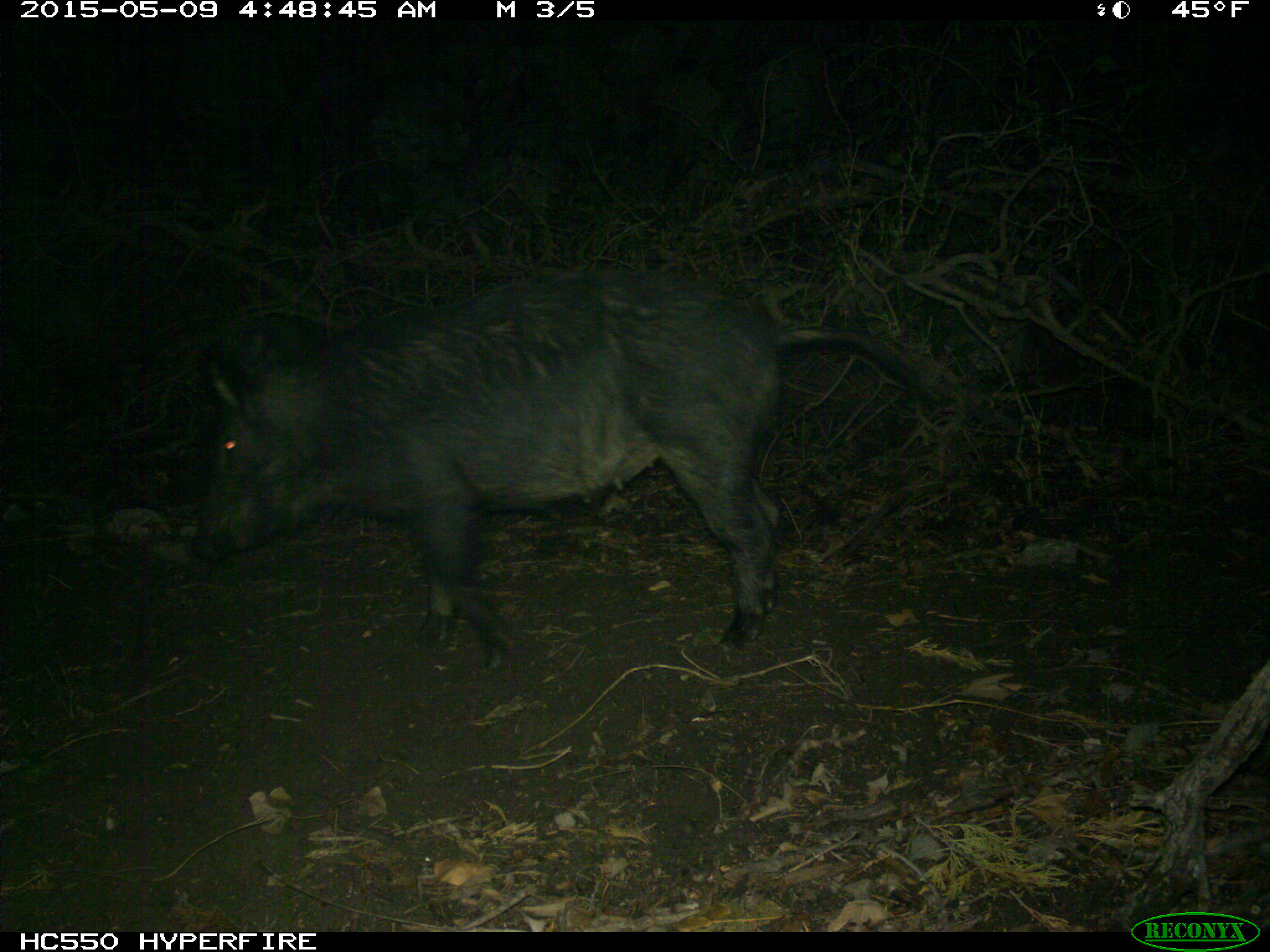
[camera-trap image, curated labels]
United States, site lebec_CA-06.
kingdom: Animalia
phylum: Chordata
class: Mammalia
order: Artiodactyla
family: Suidae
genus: Sus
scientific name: Sus scrofa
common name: wild boar